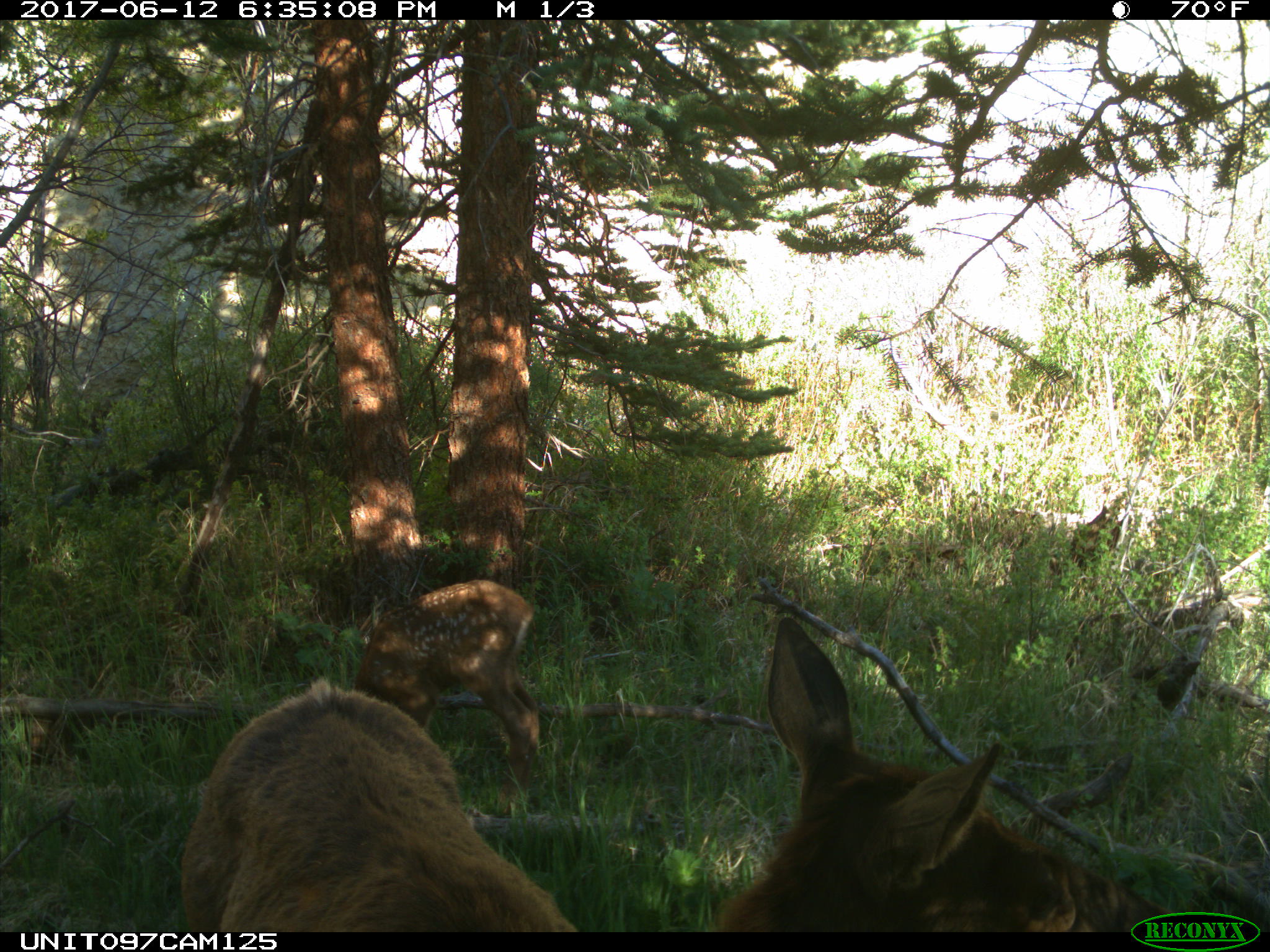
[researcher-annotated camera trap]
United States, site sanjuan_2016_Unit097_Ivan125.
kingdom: Animalia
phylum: Chordata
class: Mammalia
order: Artiodactyla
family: Cervidae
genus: Cervus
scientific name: Cervus elaphus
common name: red deer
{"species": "Cervus elaphus (red deer)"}